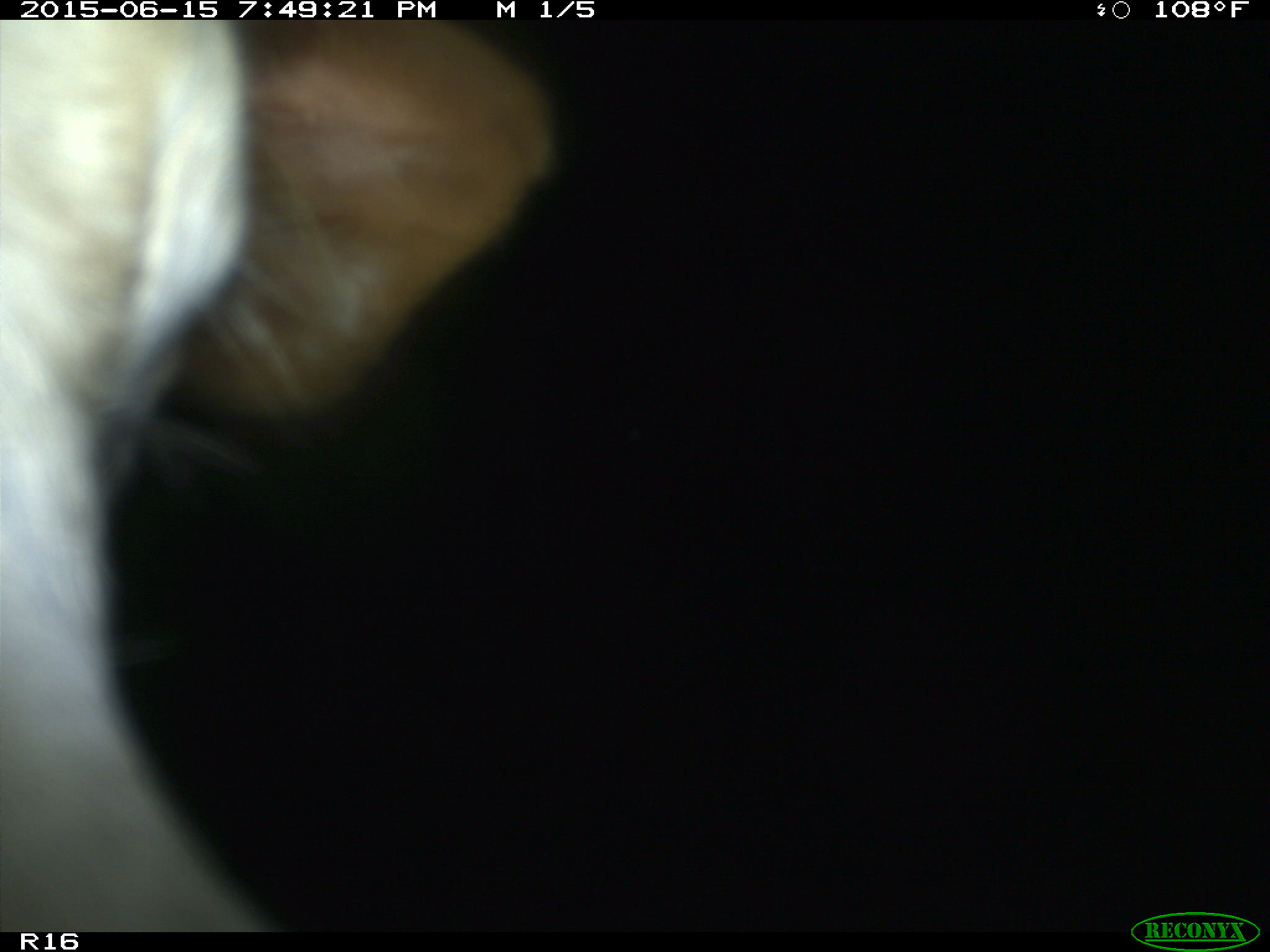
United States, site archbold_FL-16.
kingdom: Animalia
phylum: Chordata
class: Mammalia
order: Artiodactyla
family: Bovidae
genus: Bos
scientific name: Bos taurus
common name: domestic cow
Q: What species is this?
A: Bos taurus (domestic cow).